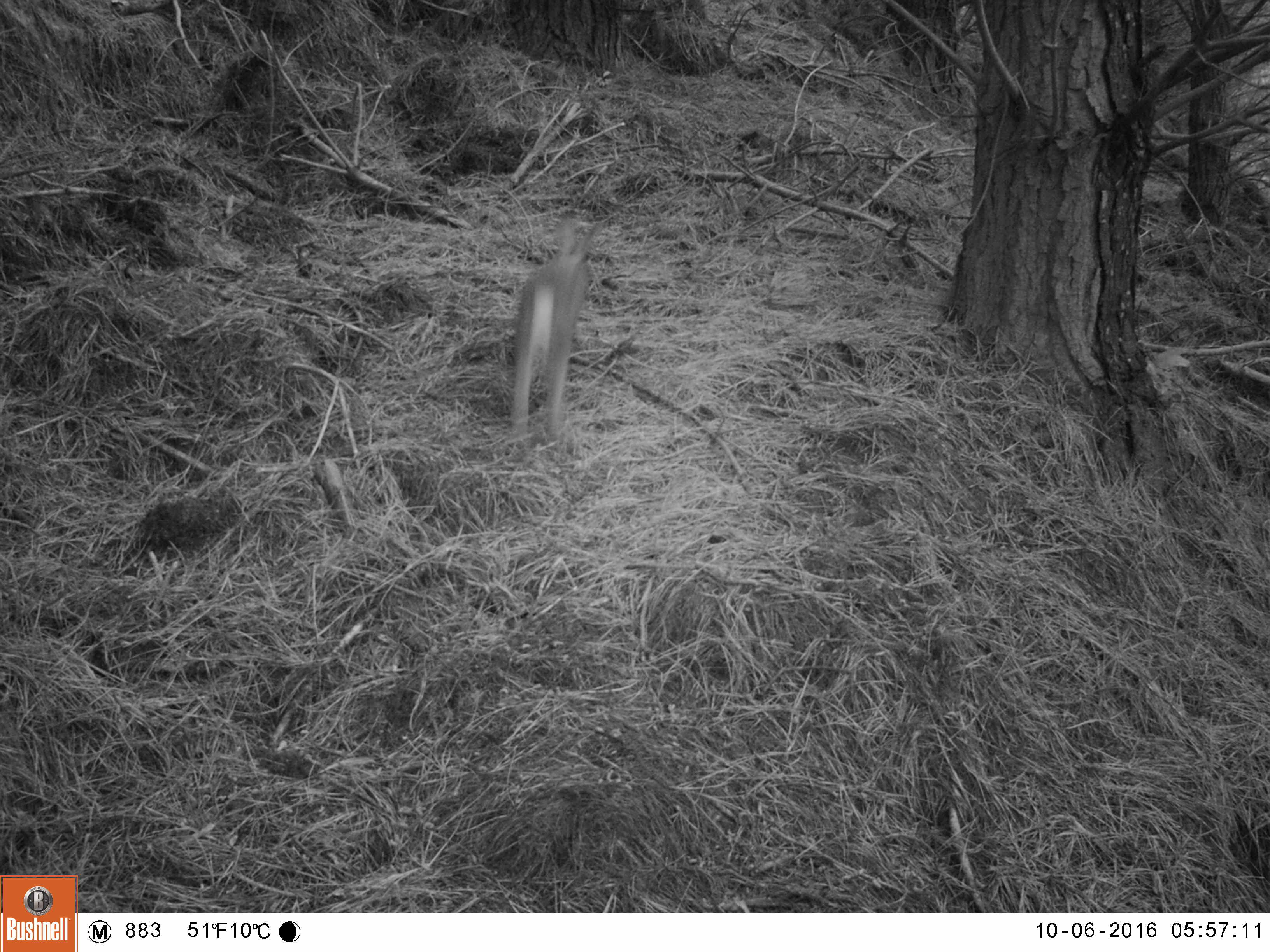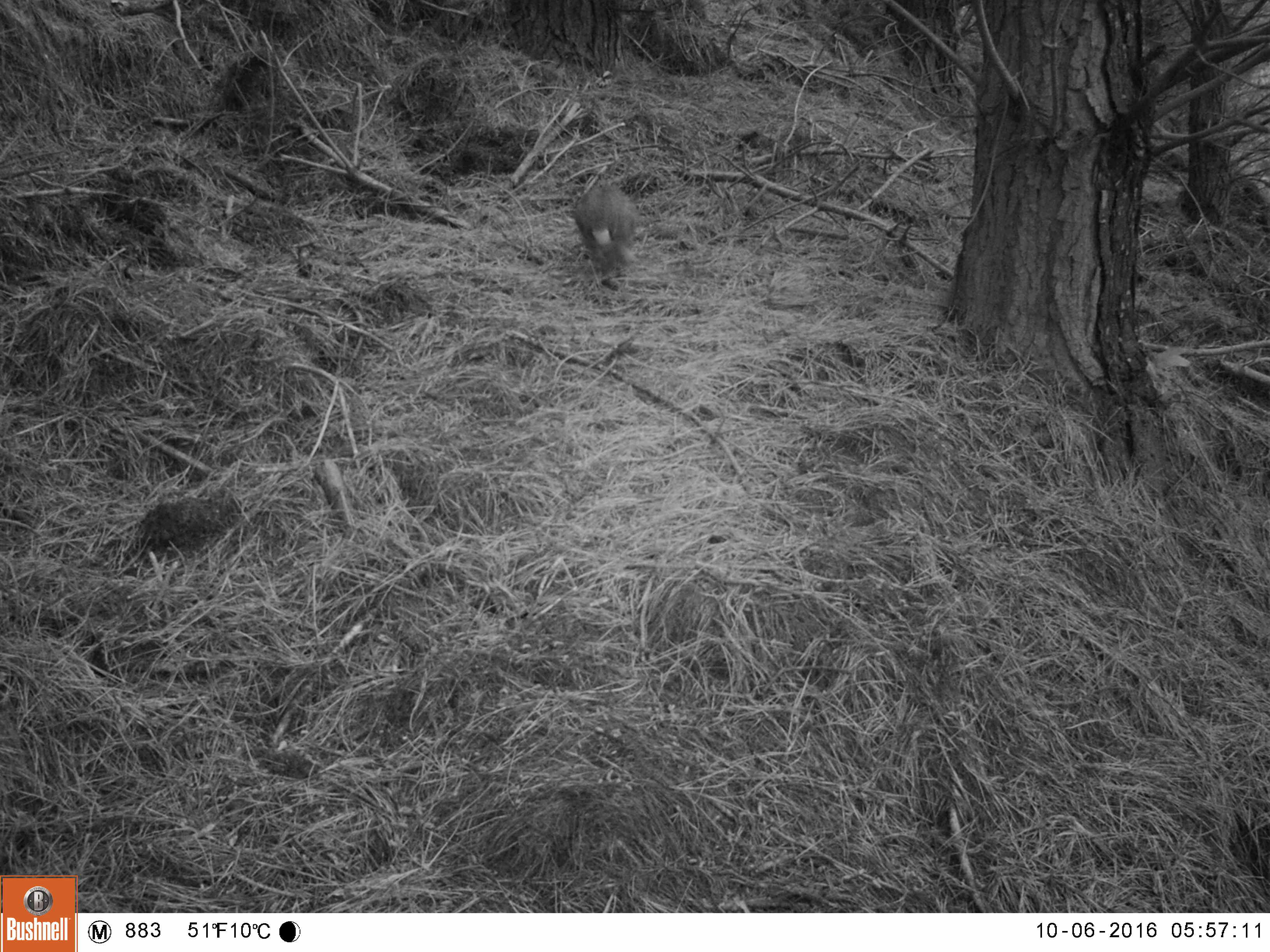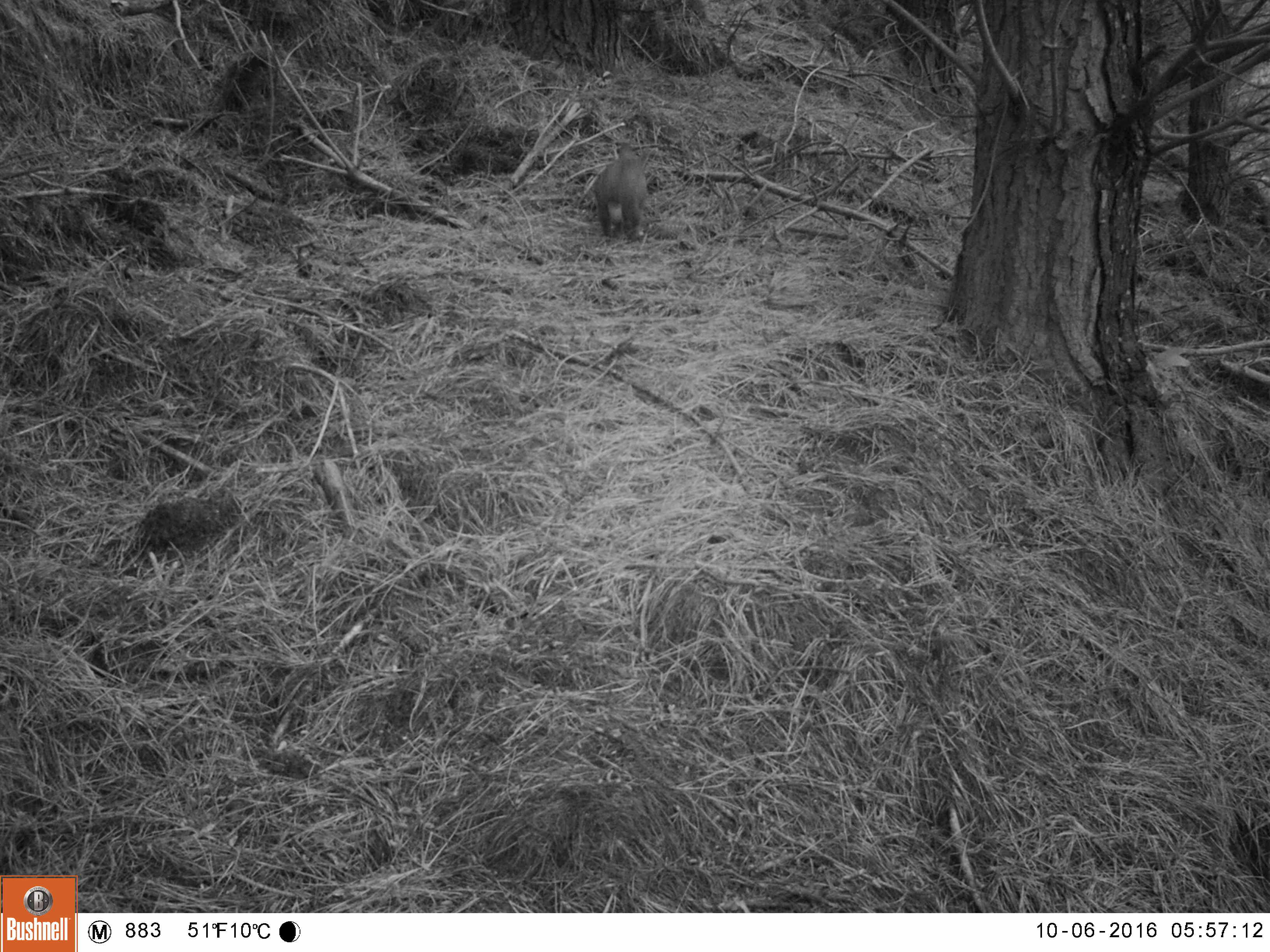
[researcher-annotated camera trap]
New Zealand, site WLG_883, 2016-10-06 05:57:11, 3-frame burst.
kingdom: Animalia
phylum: Chordata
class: Mammalia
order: Lagomorpha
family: Leporidae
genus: Oryctolagus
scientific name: Oryctolagus cuniculus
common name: european rabbit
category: rabbit